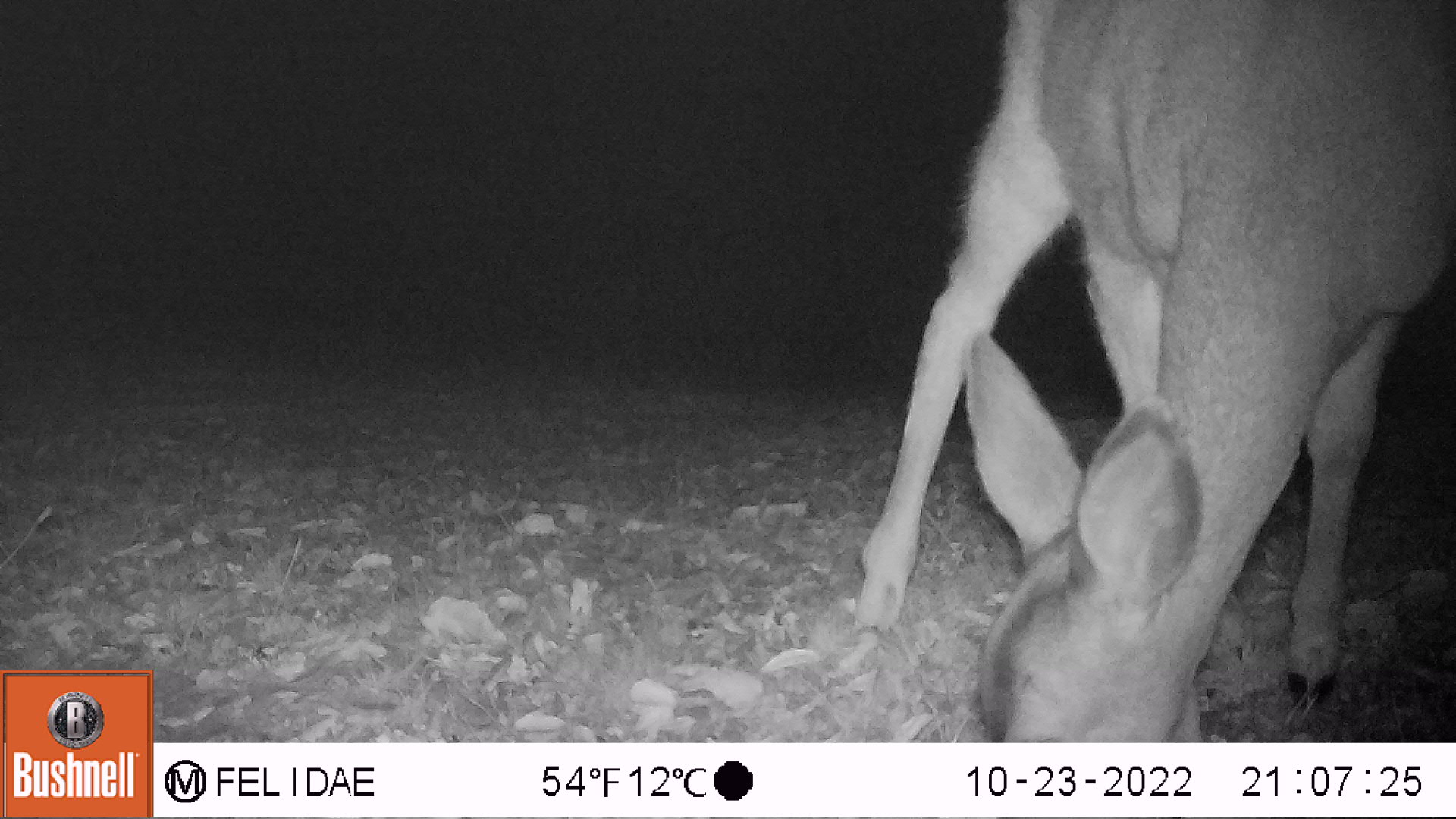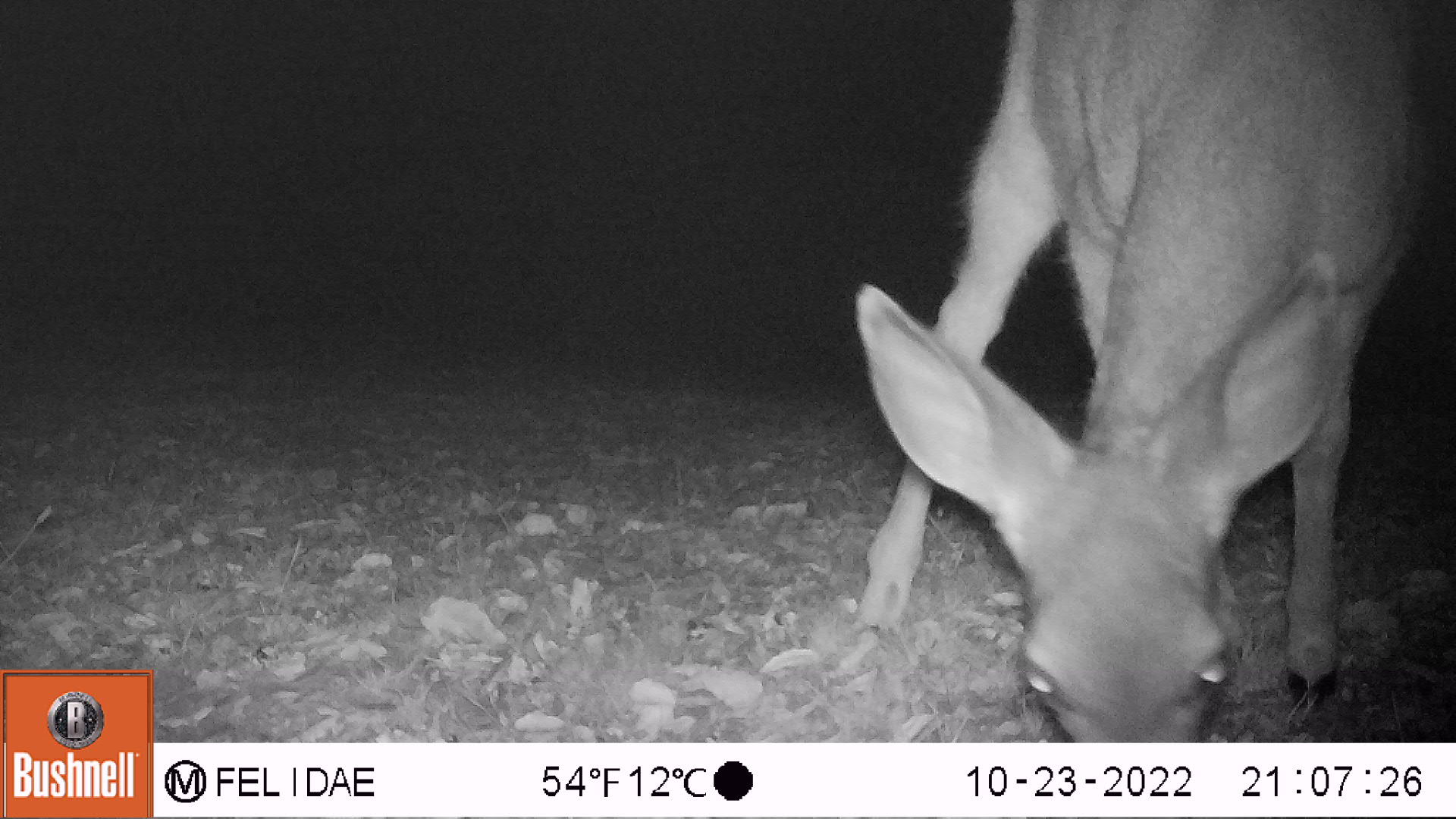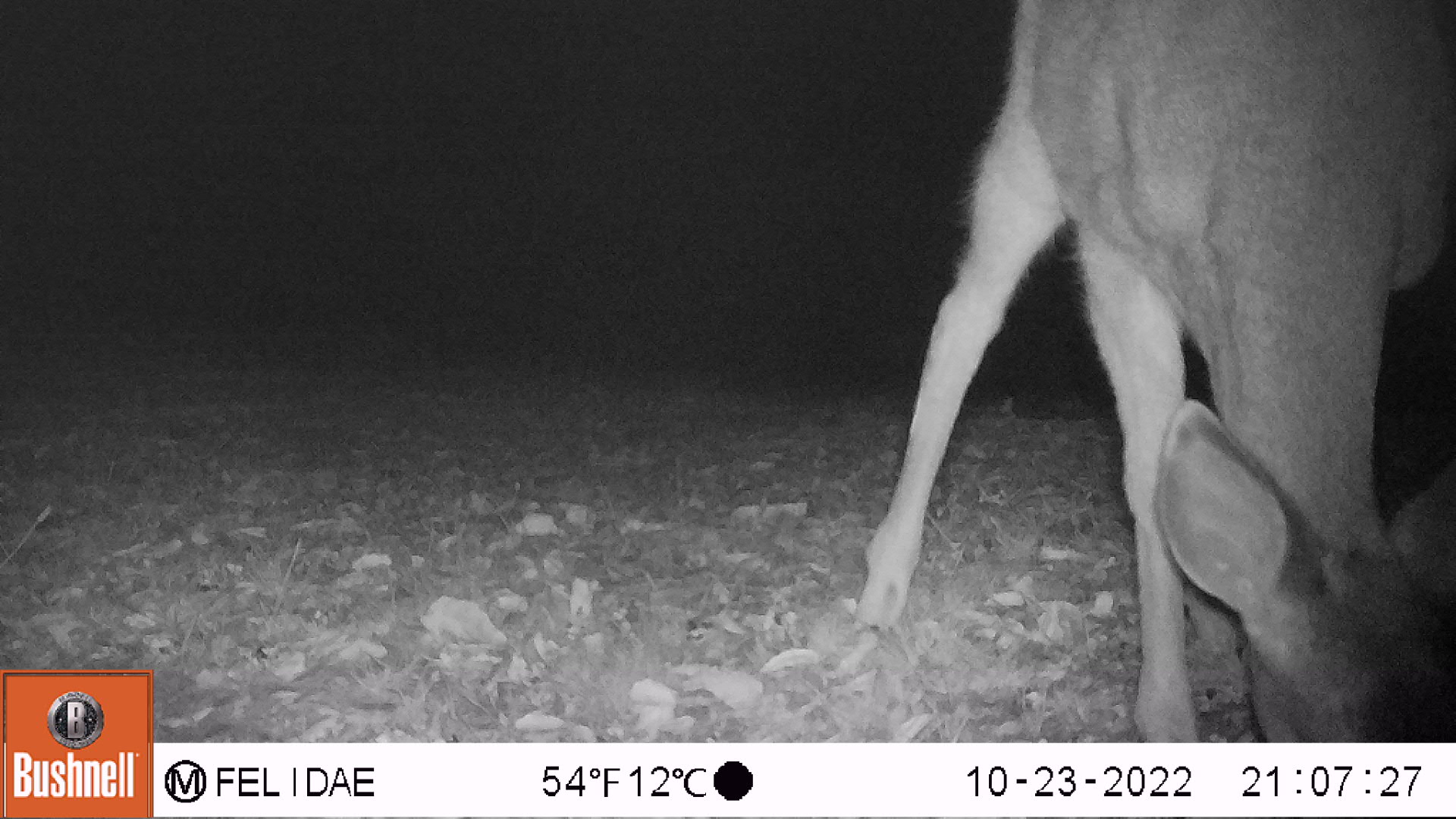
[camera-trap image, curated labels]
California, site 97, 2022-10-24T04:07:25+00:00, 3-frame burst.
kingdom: Animalia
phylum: Chordata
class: Mammalia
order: Artiodactyla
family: Cervidae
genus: Odocoileus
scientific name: Odocoileus hemionus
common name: mule deer